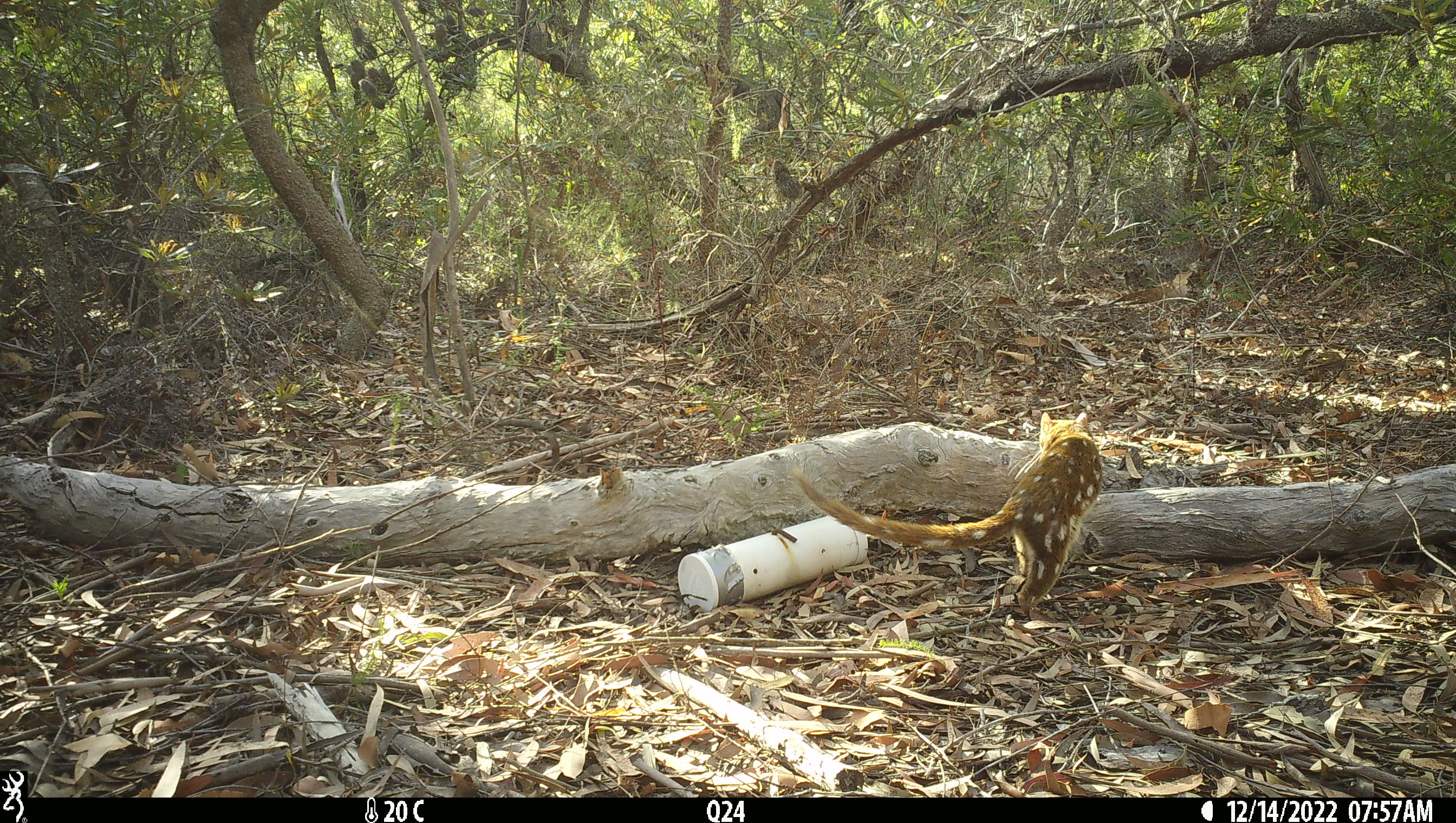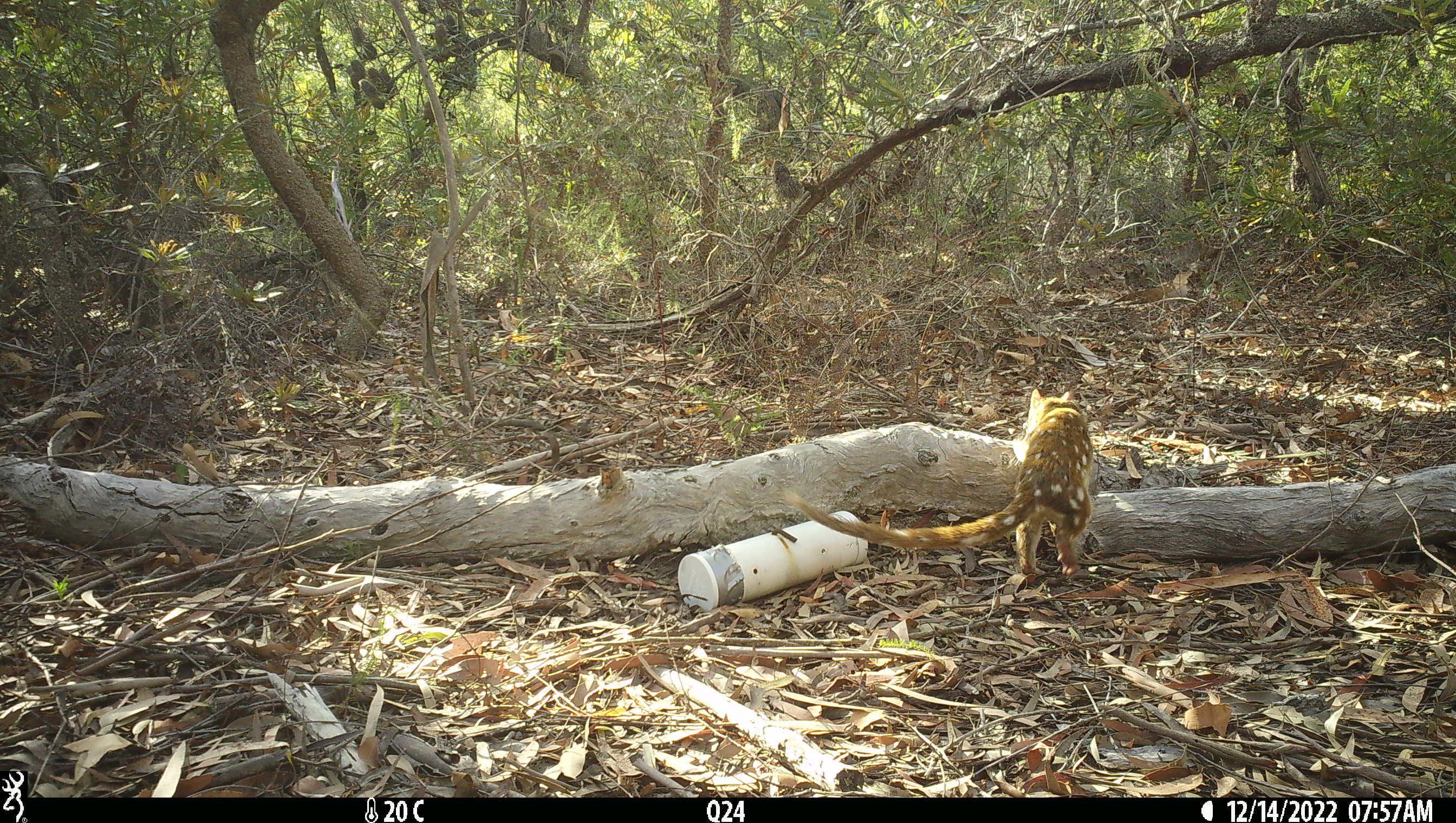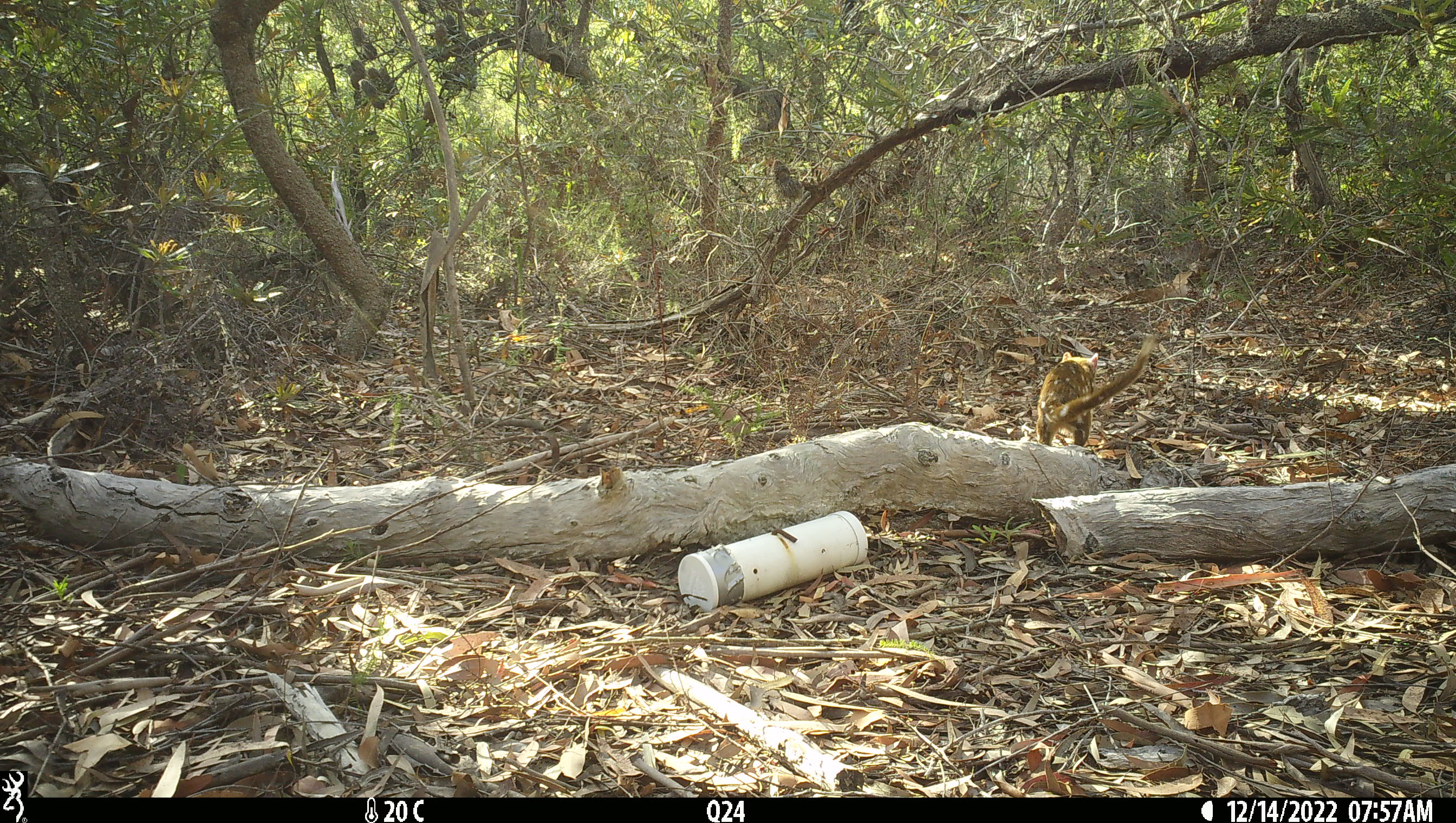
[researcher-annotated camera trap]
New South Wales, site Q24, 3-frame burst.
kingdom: Animalia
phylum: Chordata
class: Mammalia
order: Dasyuromorphia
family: Dasyuridae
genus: Dasyurus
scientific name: Dasyurus maculatus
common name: spotted-tailed quoll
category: quoll